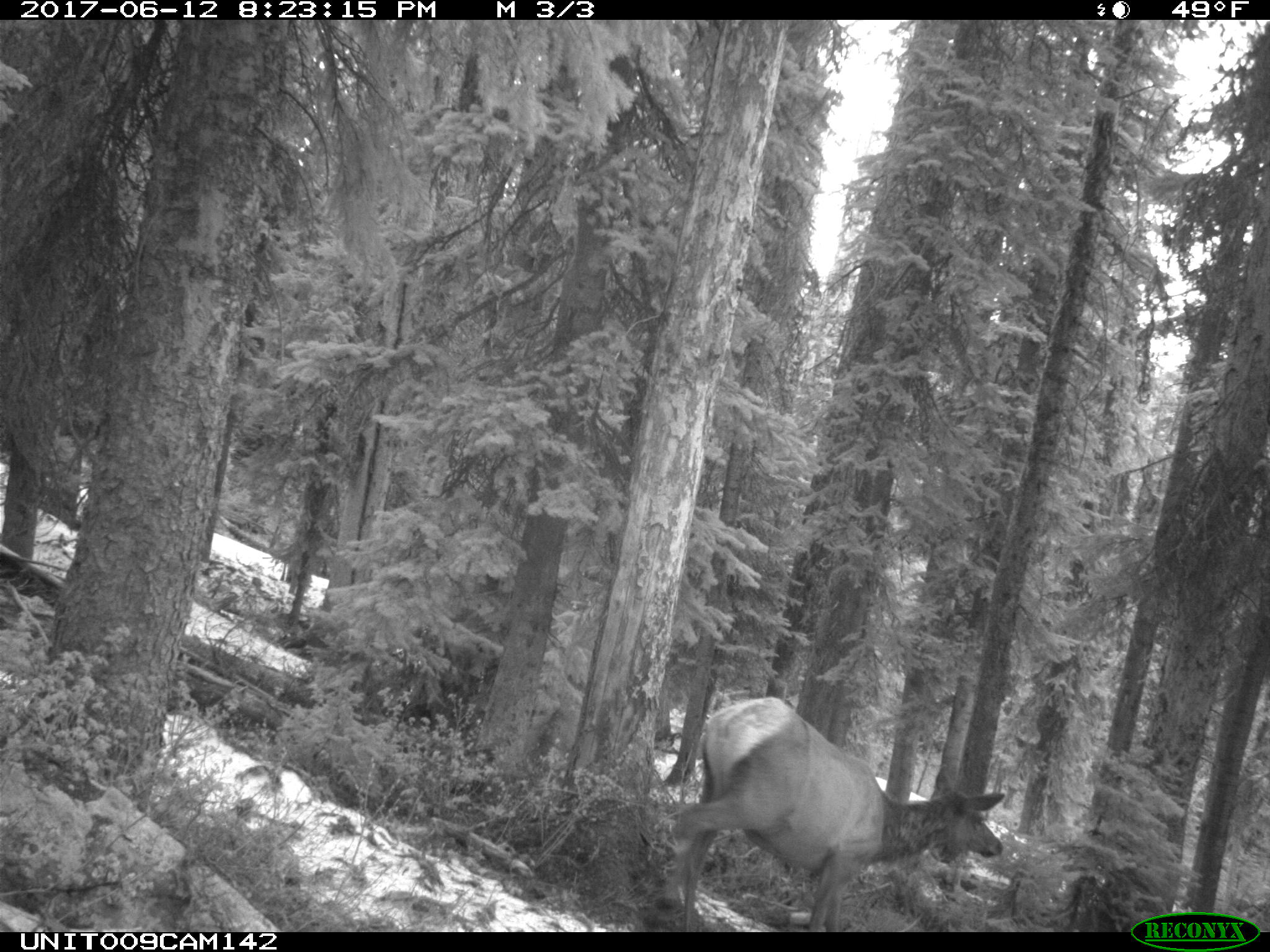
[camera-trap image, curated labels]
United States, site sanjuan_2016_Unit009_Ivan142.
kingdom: Animalia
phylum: Chordata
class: Mammalia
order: Artiodactyla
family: Cervidae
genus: Cervus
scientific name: Cervus elaphus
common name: red deer